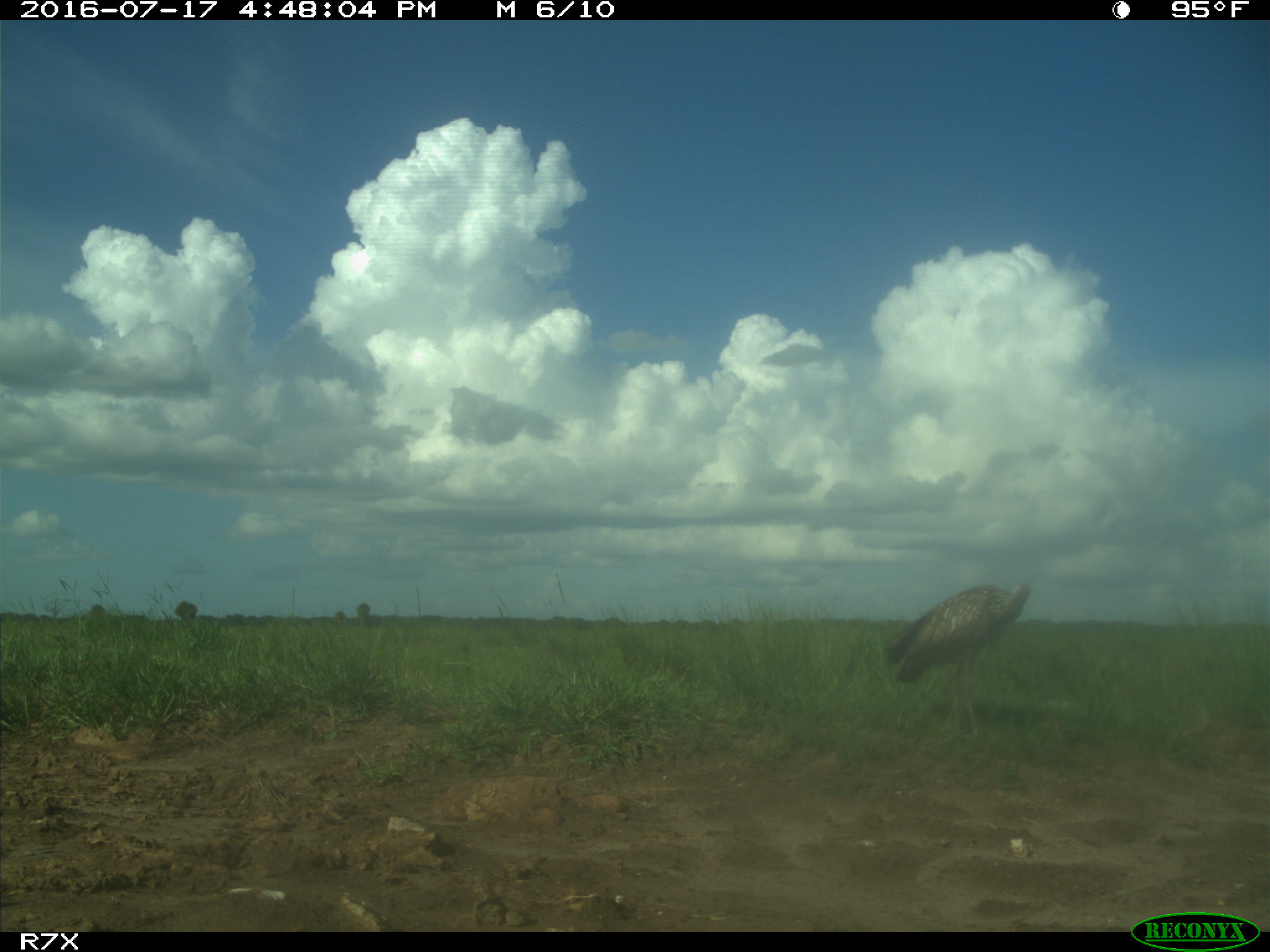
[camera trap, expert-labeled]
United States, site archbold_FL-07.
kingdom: Animalia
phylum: Chordata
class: Aves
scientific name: Aves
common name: birds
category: unidentified bird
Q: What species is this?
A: Unidentified bird (birds) (Aves).